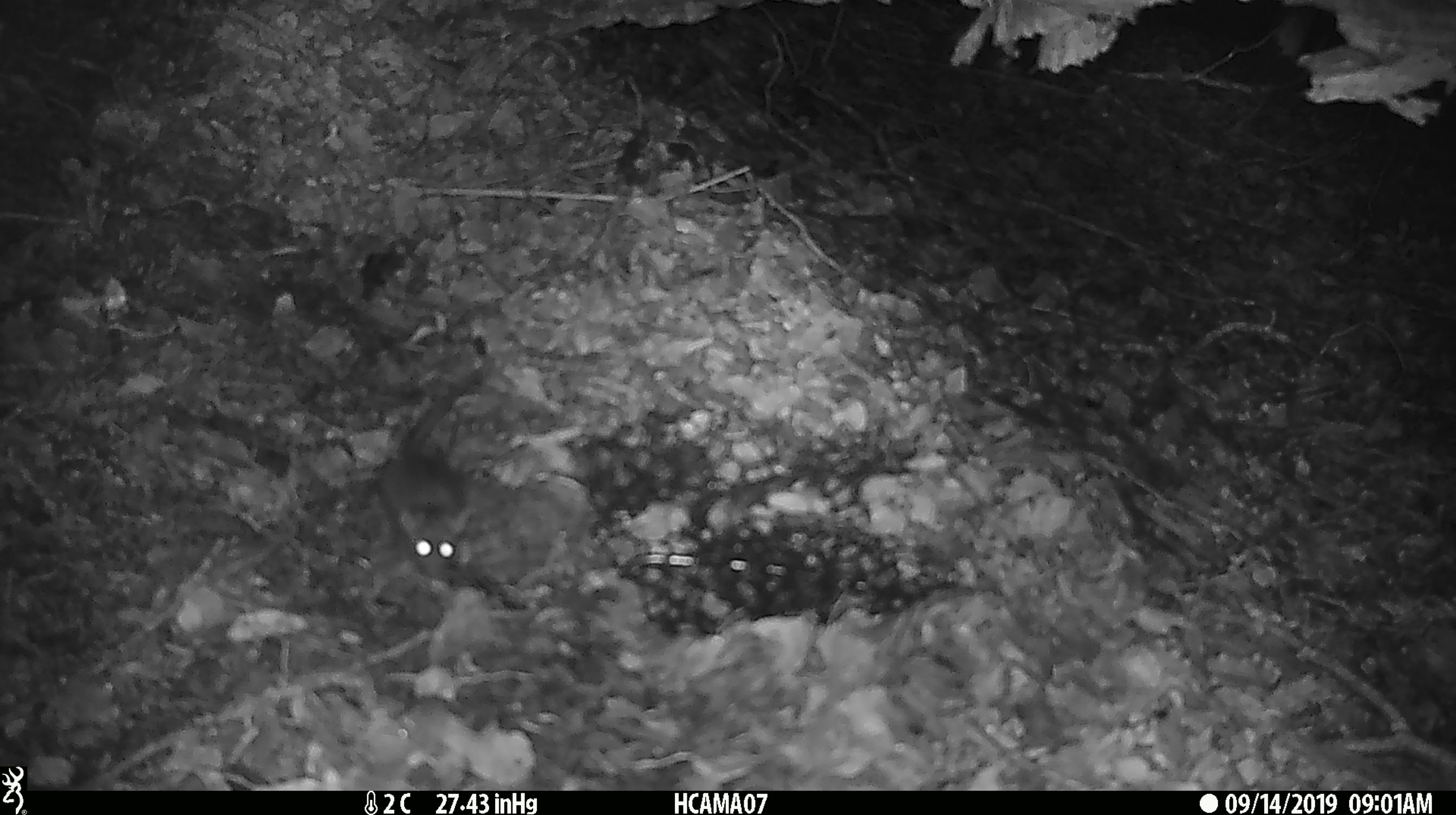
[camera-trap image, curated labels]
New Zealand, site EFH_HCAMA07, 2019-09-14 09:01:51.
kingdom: Animalia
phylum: Chordata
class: Mammalia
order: Rodentia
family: Muridae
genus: Mus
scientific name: Mus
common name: mouse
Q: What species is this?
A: Mouse (Mus).